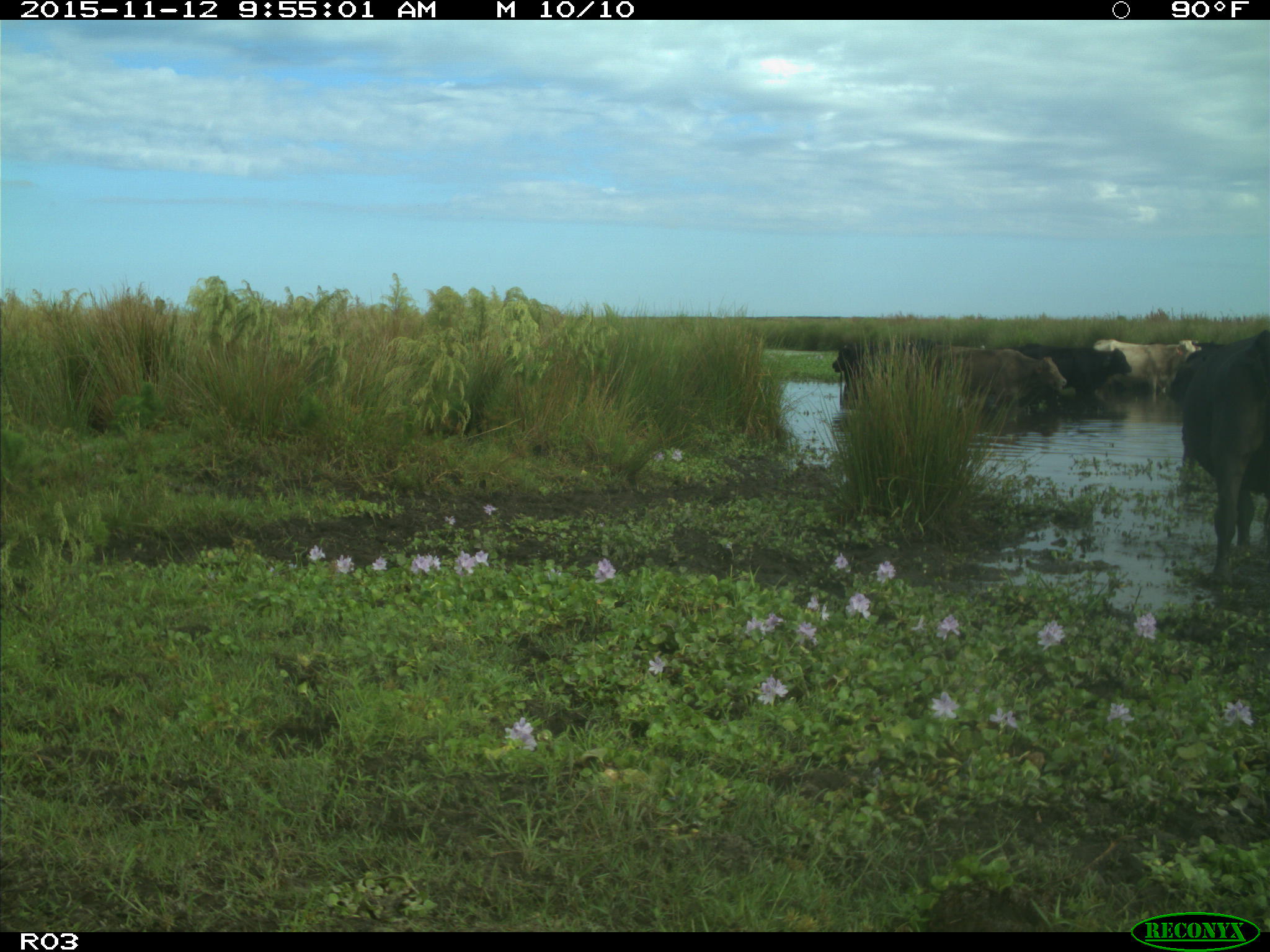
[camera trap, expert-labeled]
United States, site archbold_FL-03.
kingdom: Animalia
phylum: Chordata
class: Mammalia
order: Artiodactyla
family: Bovidae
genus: Bos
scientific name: Bos taurus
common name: domestic cow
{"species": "Bos taurus (domestic cow)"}